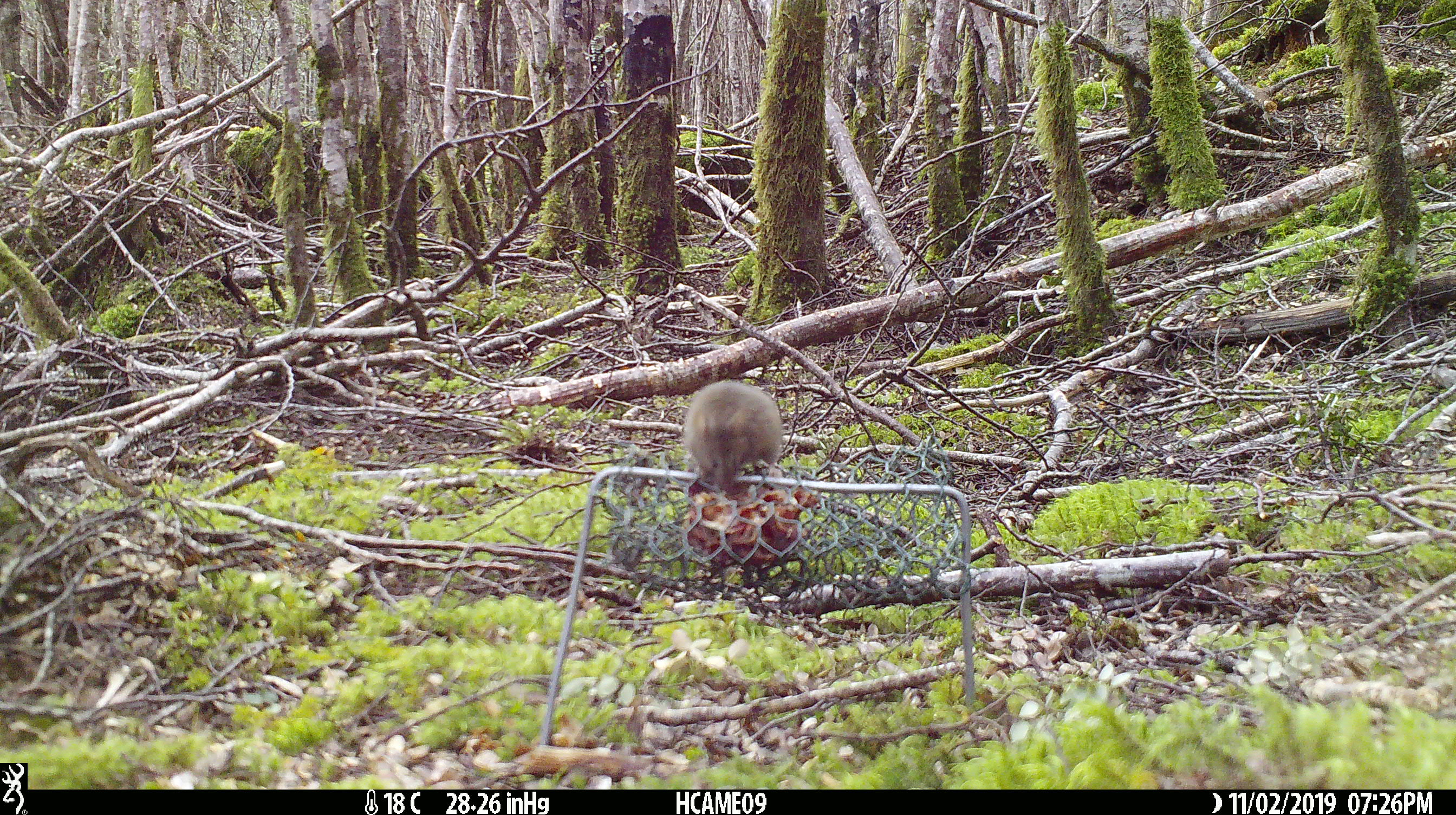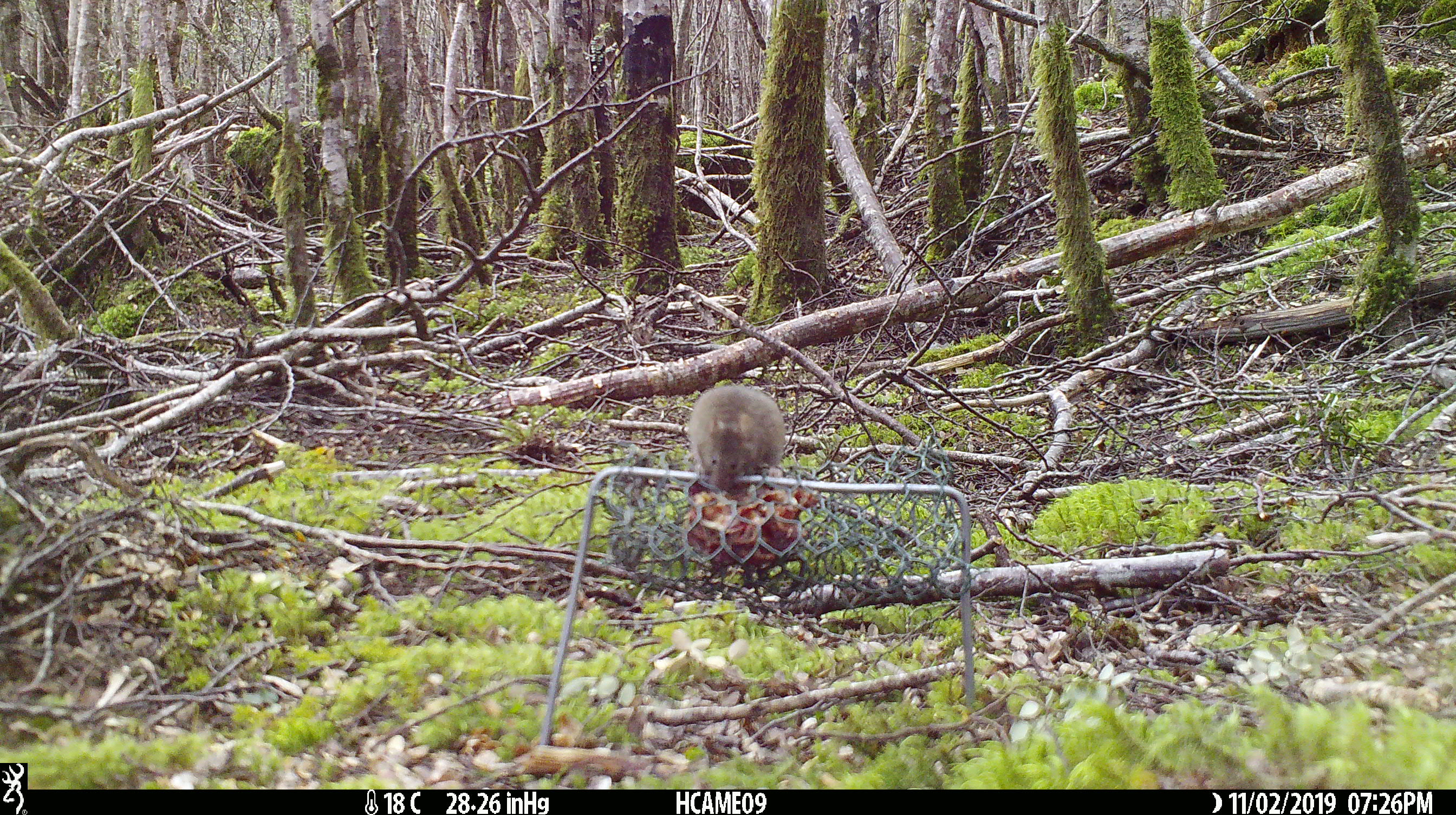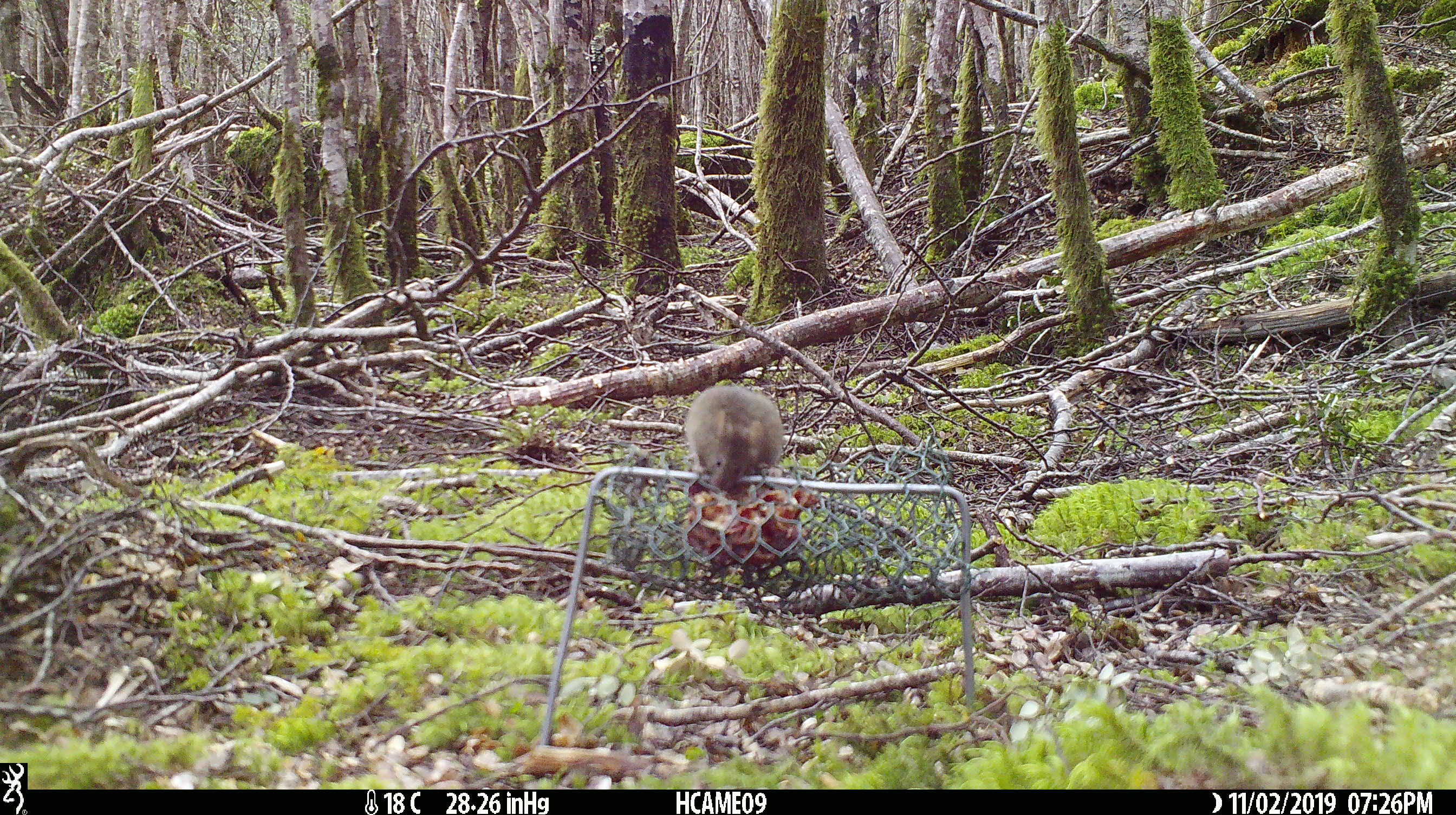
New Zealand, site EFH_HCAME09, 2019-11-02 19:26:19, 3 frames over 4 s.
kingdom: Animalia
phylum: Chordata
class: Mammalia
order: Rodentia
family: Muridae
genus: Mus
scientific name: Mus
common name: mouse